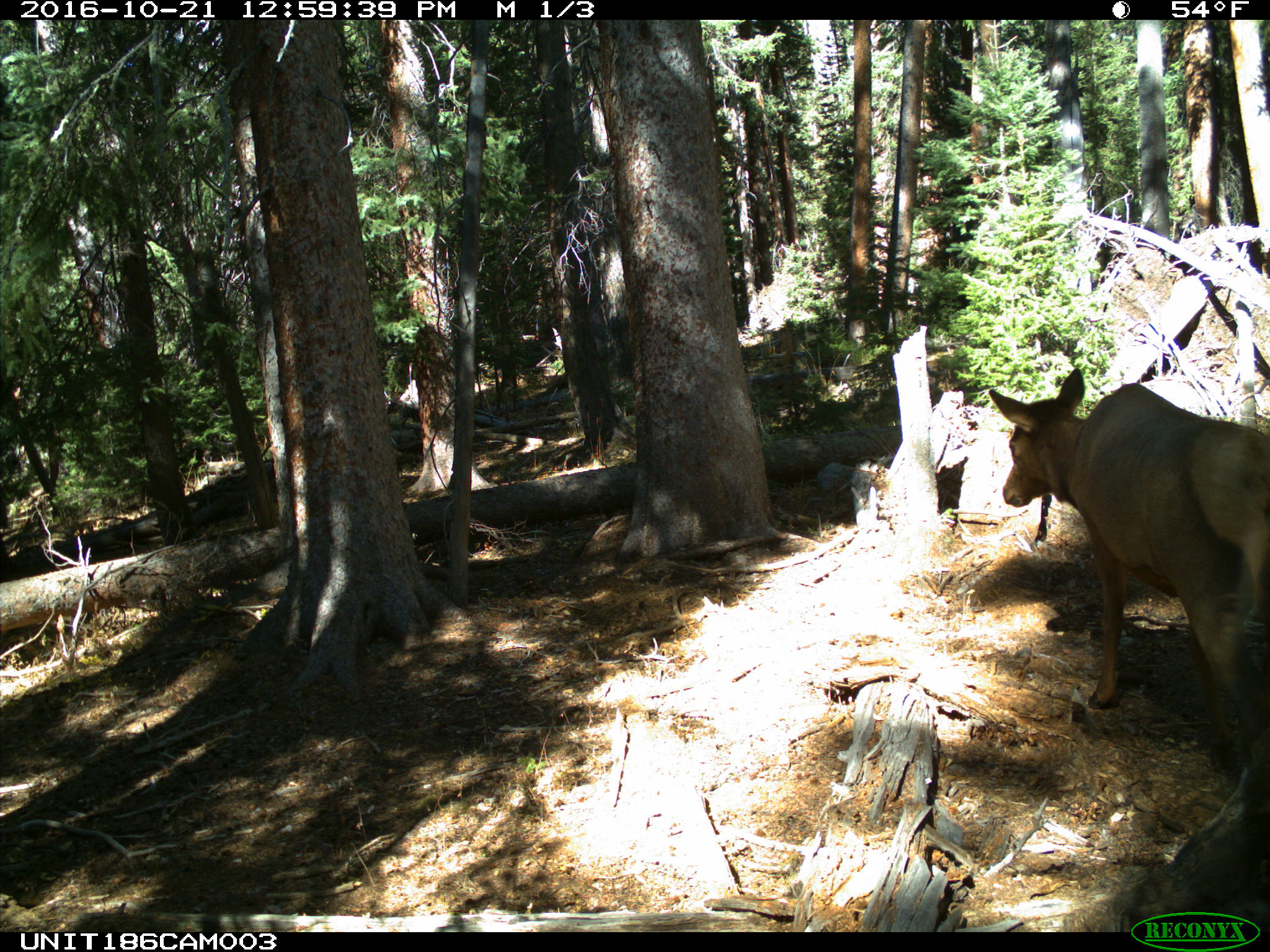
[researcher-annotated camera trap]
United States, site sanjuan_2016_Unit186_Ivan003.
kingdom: Animalia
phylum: Chordata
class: Mammalia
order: Artiodactyla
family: Cervidae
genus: Cervus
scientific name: Cervus elaphus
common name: red deer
Cervus elaphus (red deer).